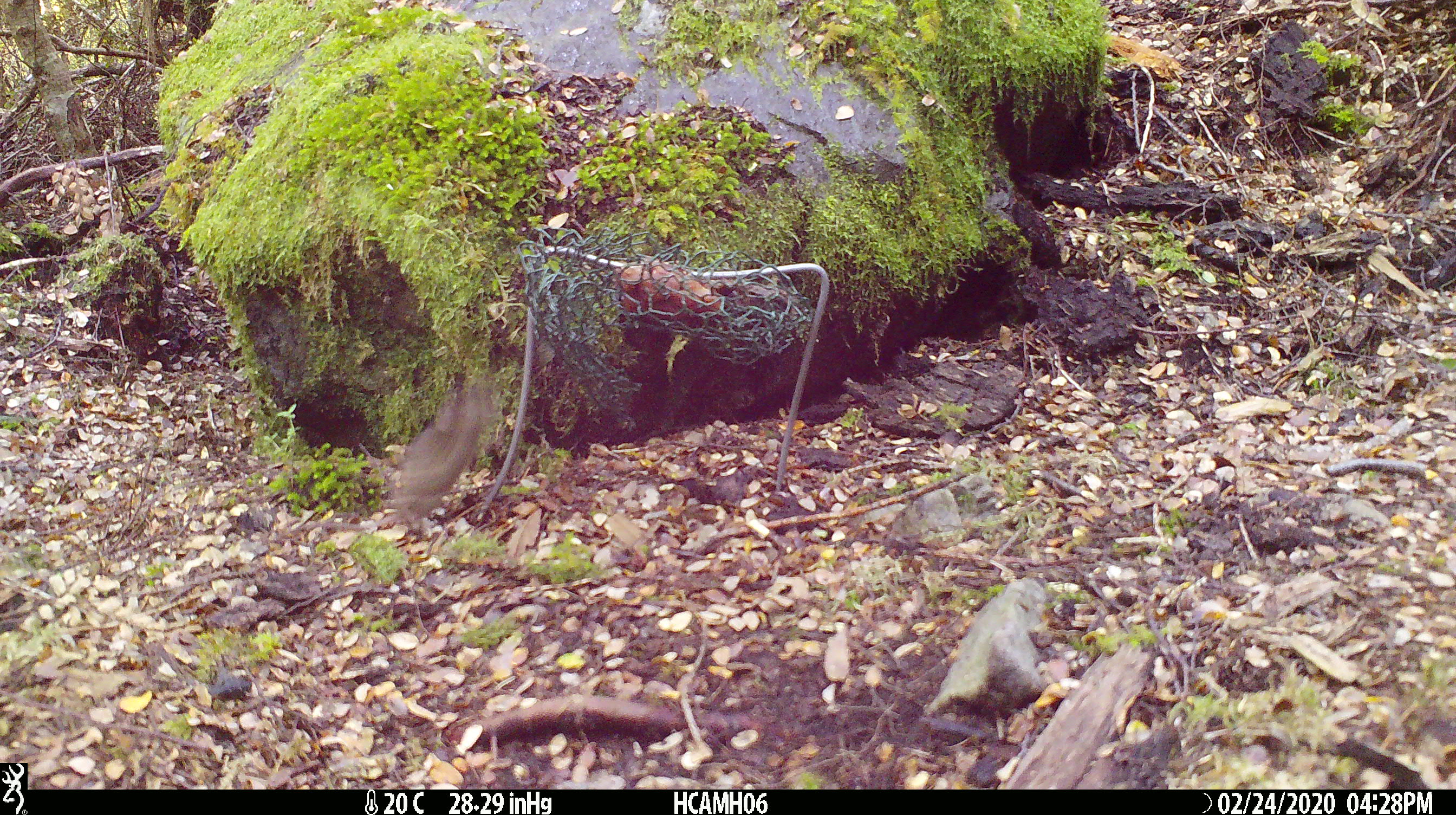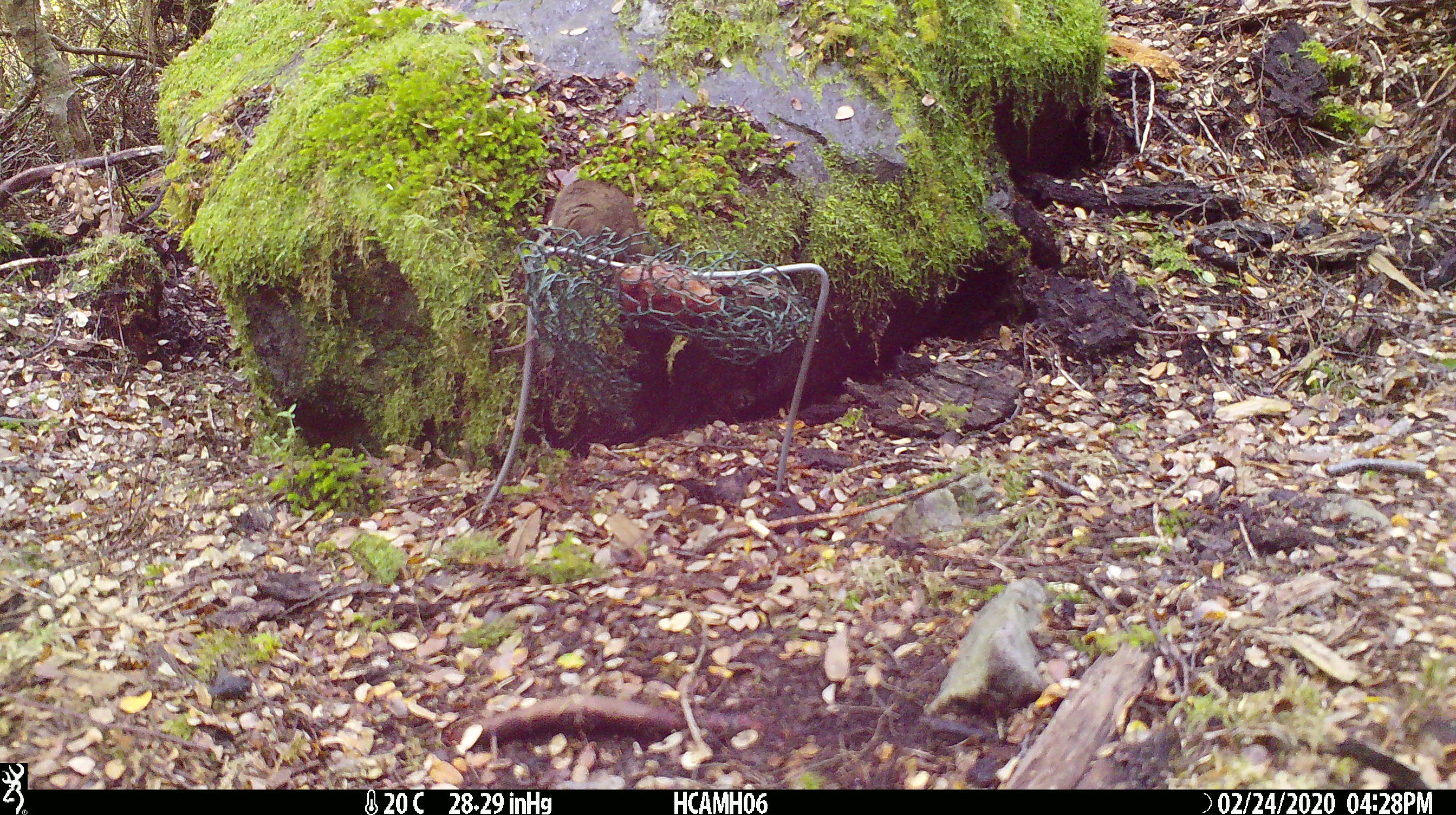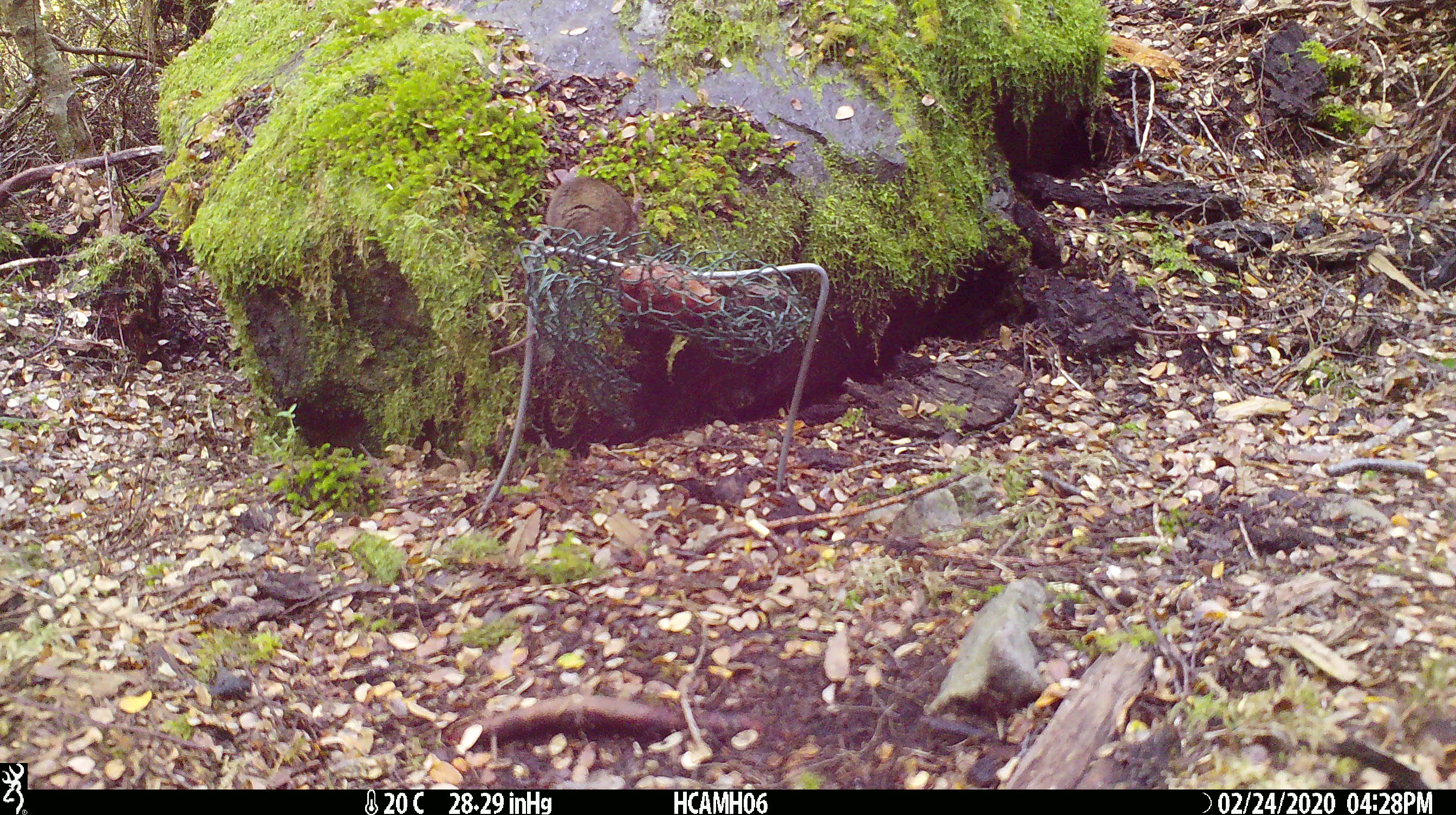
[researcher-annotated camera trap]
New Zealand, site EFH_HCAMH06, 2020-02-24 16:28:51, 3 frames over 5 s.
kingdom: Animalia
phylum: Chordata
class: Mammalia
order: Rodentia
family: Muridae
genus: Mus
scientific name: Mus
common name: mouse